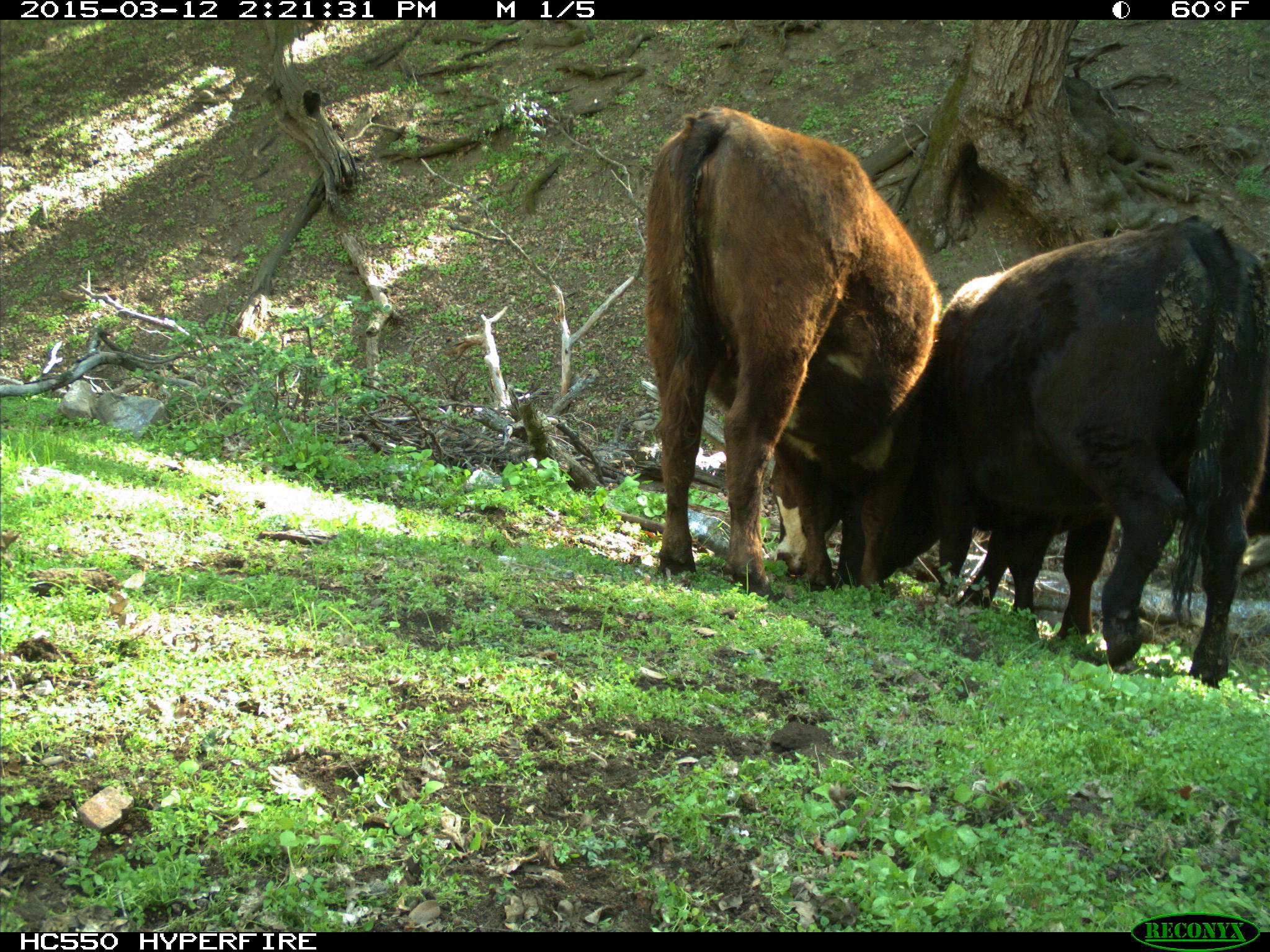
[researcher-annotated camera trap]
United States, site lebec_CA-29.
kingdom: Animalia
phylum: Chordata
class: Mammalia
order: Artiodactyla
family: Bovidae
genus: Bos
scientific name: Bos taurus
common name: domestic cow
Bos taurus (domestic cow).